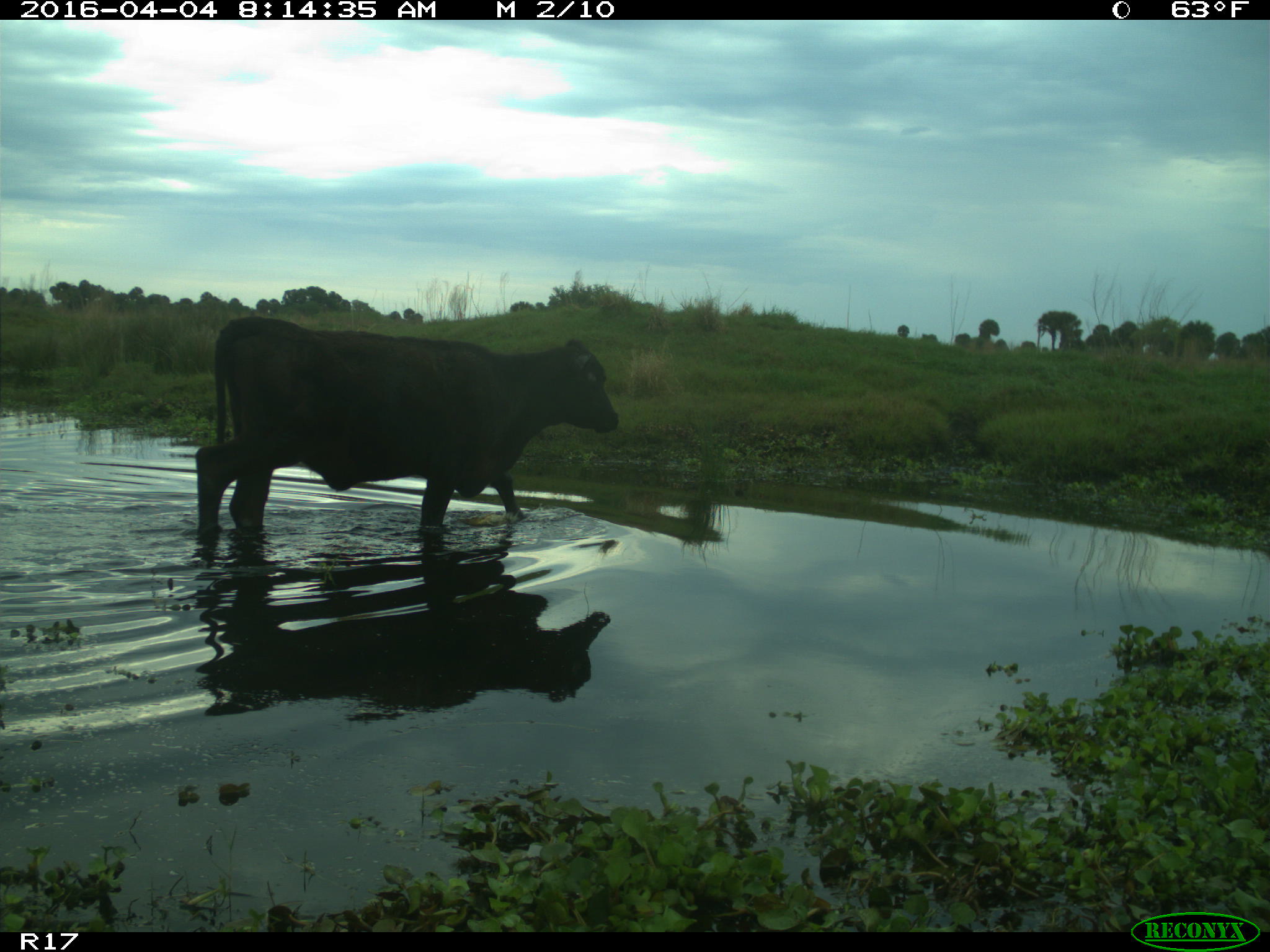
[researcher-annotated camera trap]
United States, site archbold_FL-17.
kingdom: Animalia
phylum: Chordata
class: Mammalia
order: Artiodactyla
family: Bovidae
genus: Bos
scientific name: Bos taurus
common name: domestic cow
Bos taurus (domestic cow).